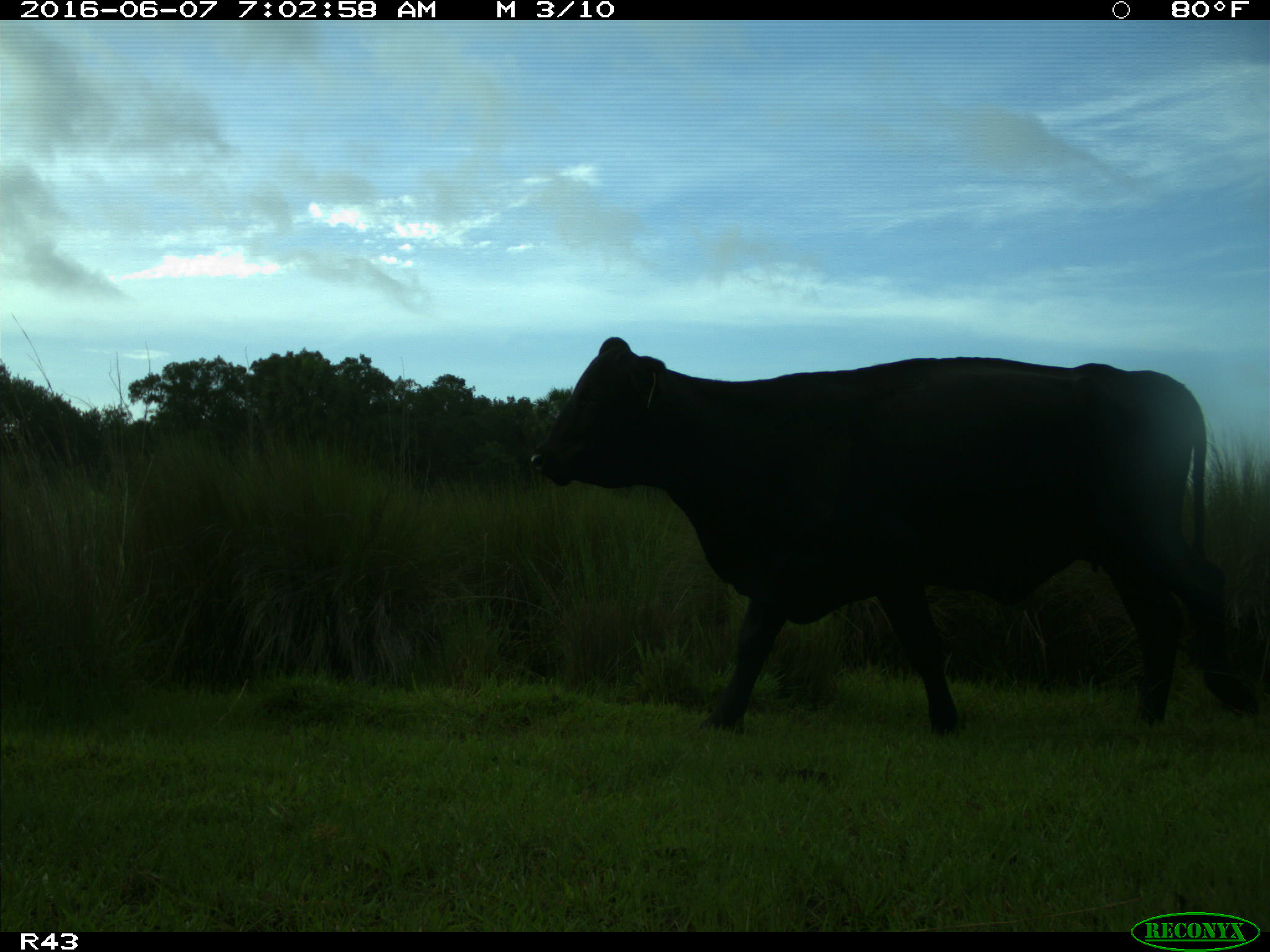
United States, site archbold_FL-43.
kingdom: Animalia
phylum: Chordata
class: Mammalia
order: Artiodactyla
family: Bovidae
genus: Bos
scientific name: Bos taurus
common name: domestic cow